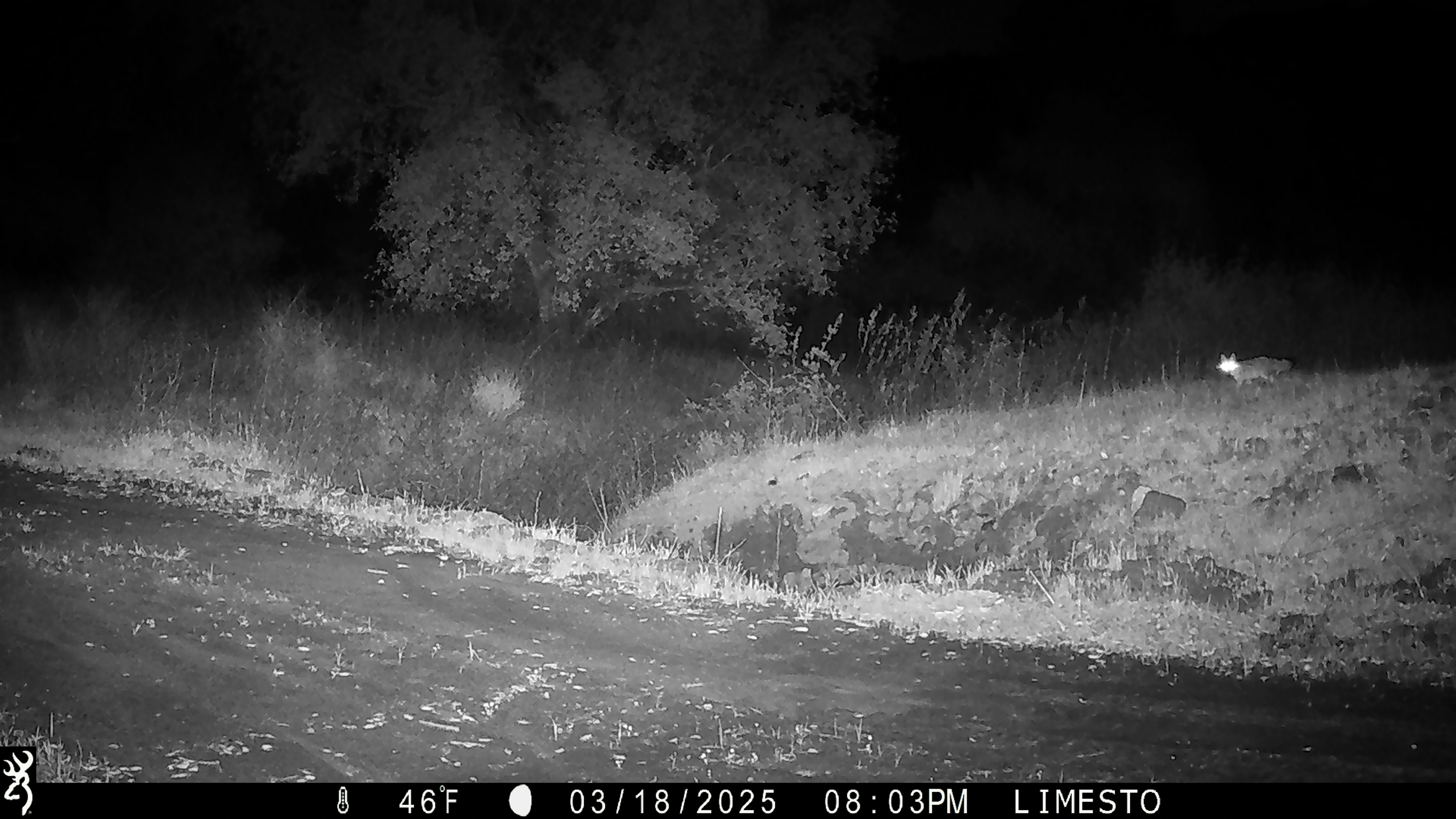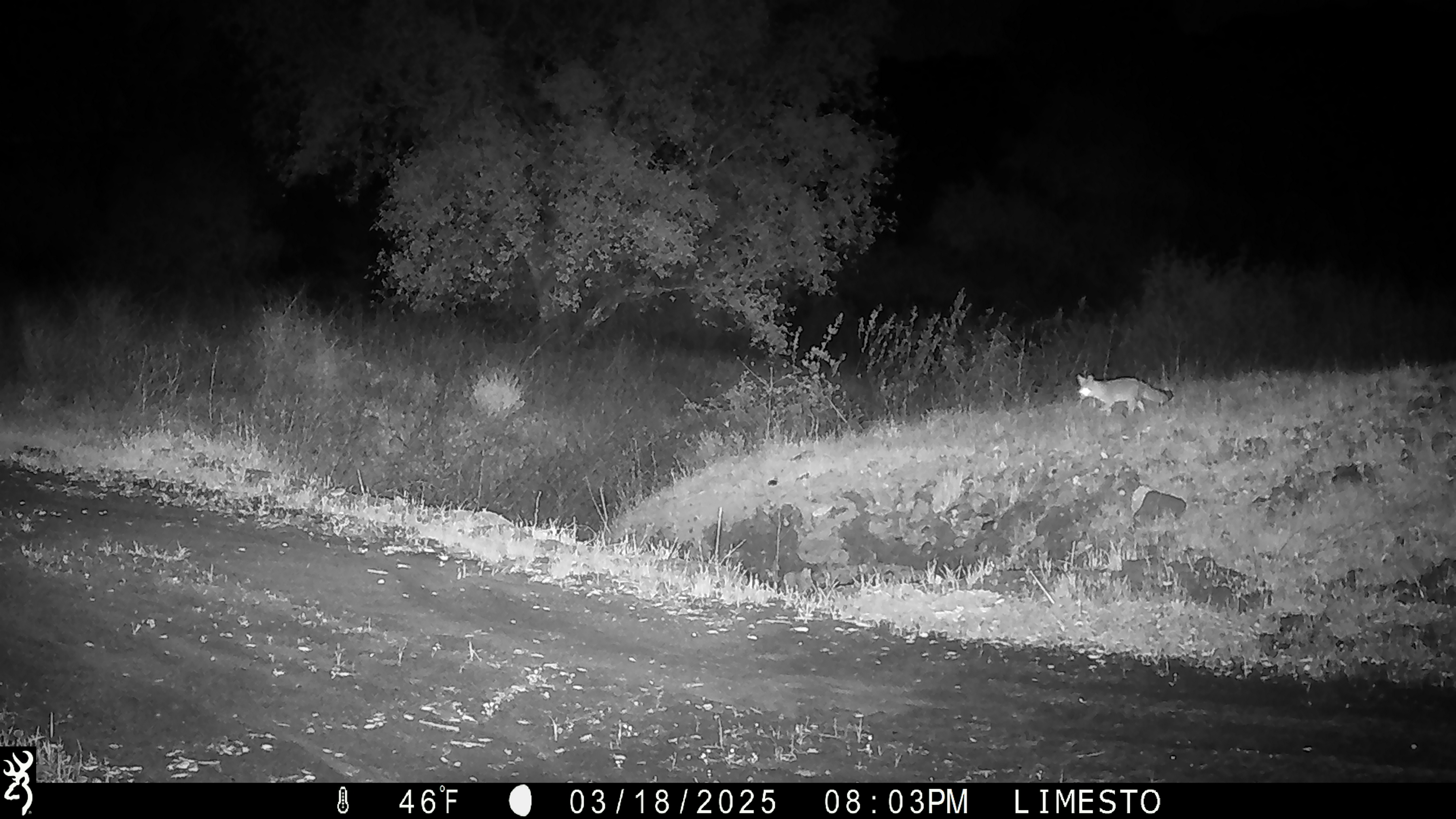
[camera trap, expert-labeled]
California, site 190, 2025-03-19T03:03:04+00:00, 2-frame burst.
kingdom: Animalia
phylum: Chordata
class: Mammalia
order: Carnivora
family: Canidae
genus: Urocyon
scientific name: Urocyon cinereoargenteus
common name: gray fox